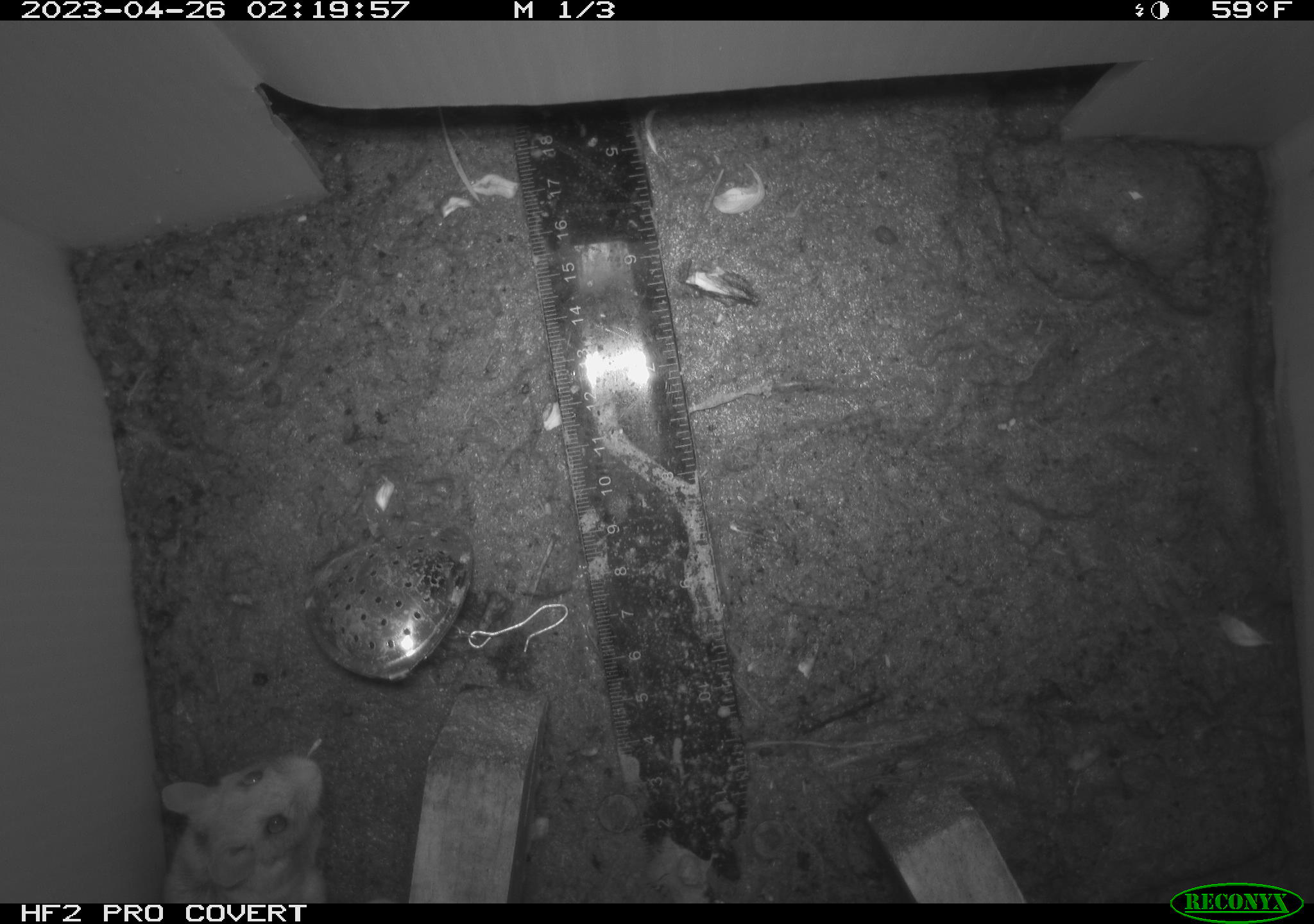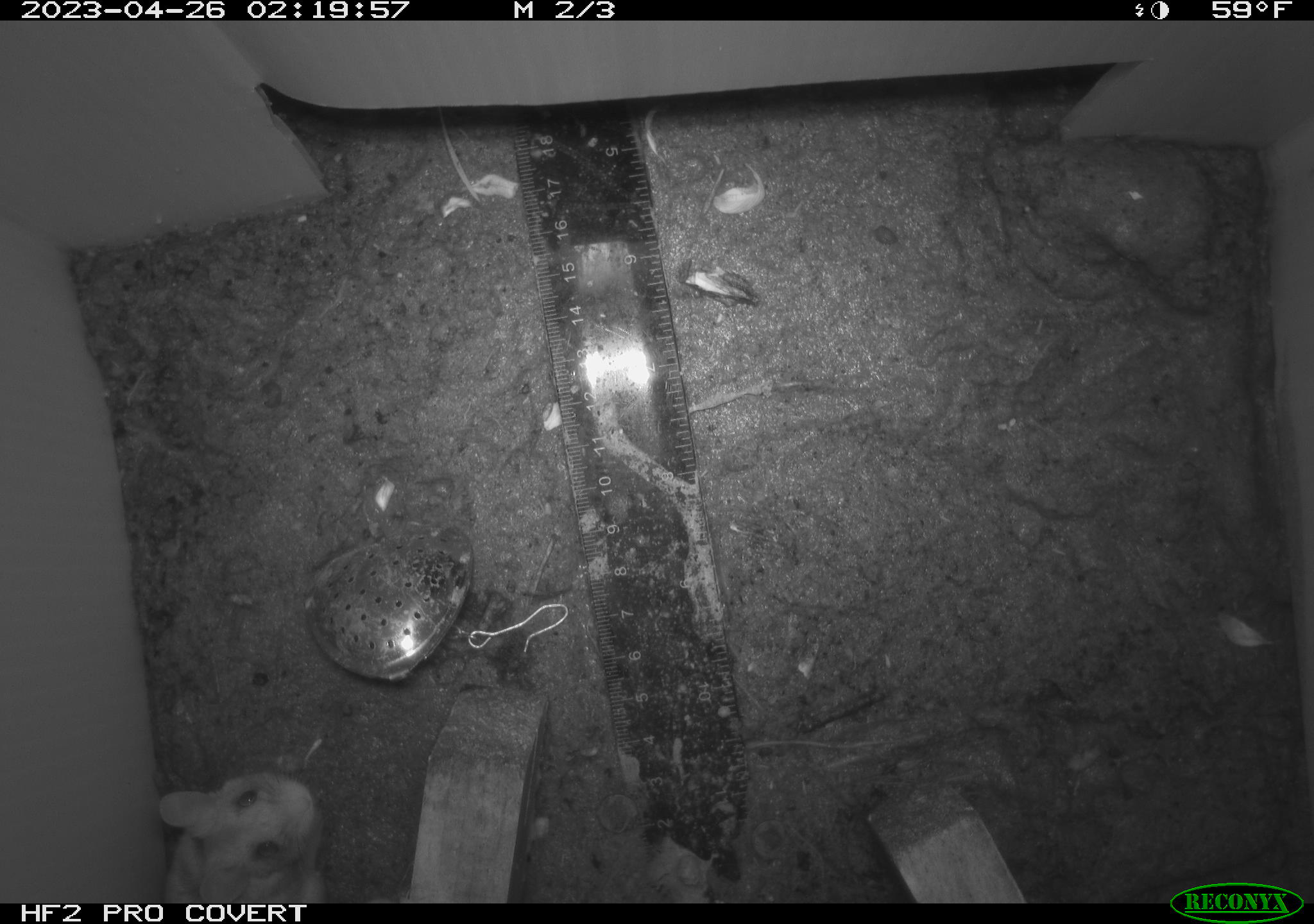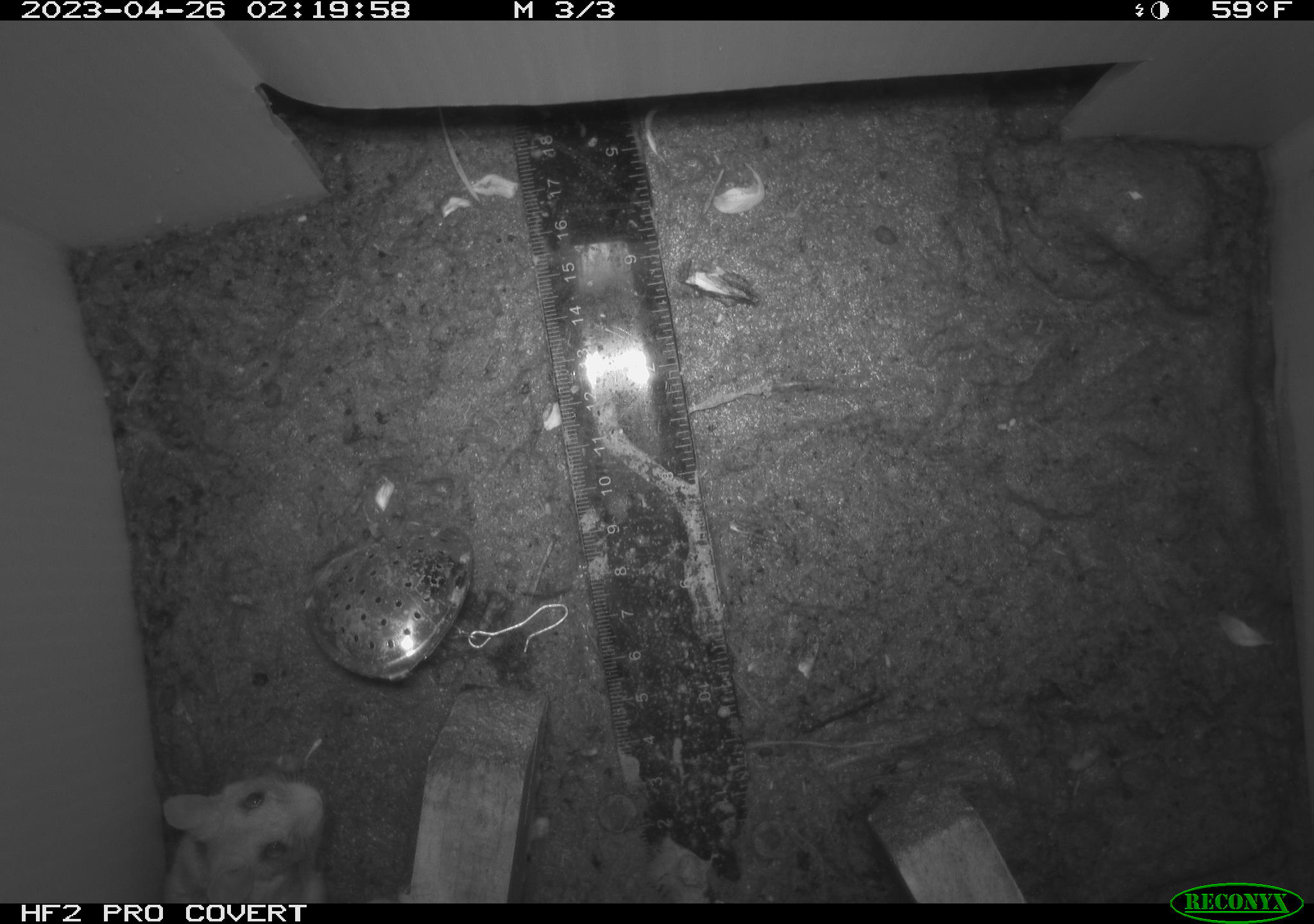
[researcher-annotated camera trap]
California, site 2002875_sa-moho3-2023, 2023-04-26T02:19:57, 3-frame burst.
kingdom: Animalia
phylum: Chordata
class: Mammalia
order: Rodentia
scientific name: Rodentia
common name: mouse species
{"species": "mouse species (Rodentia)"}